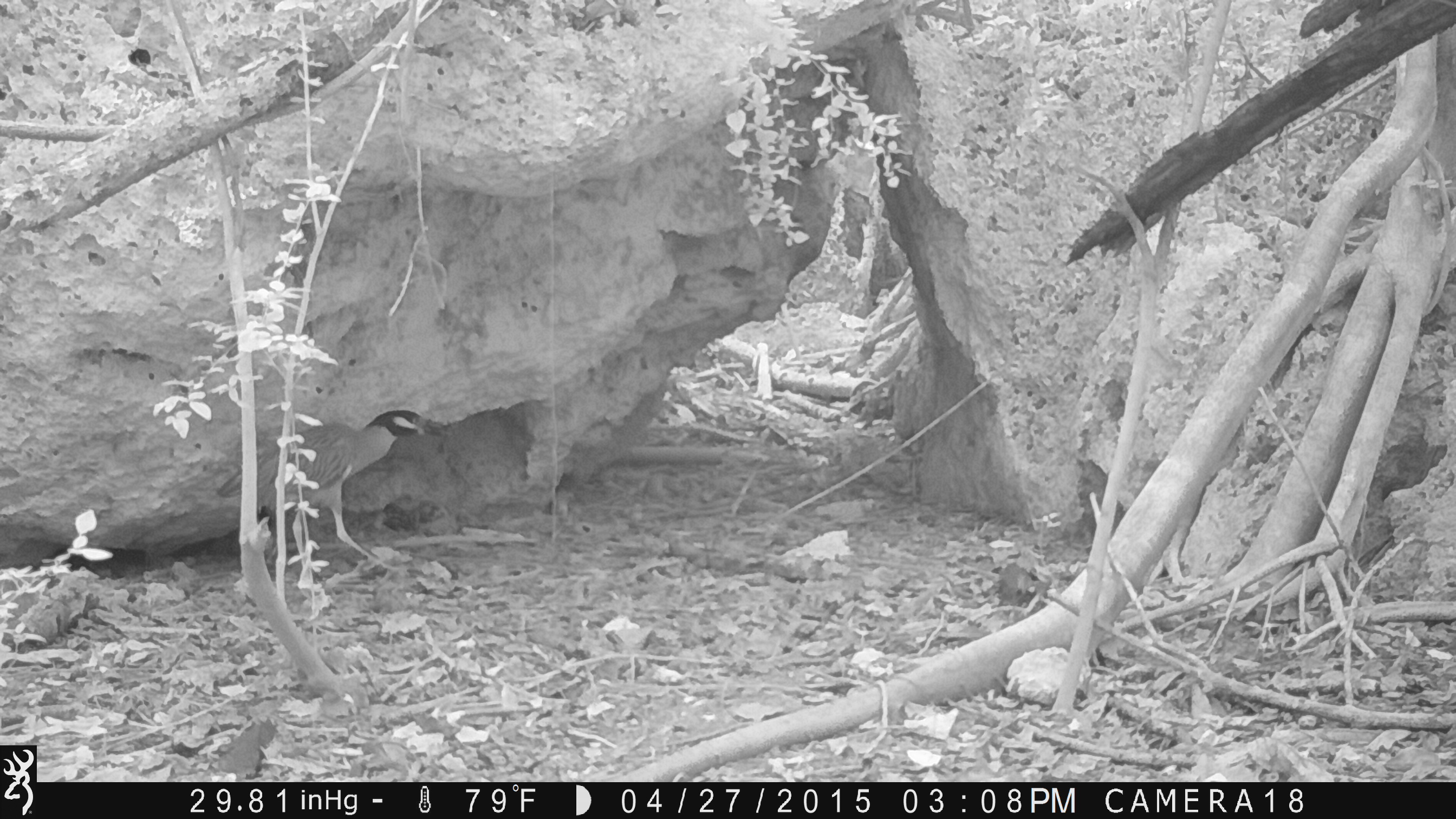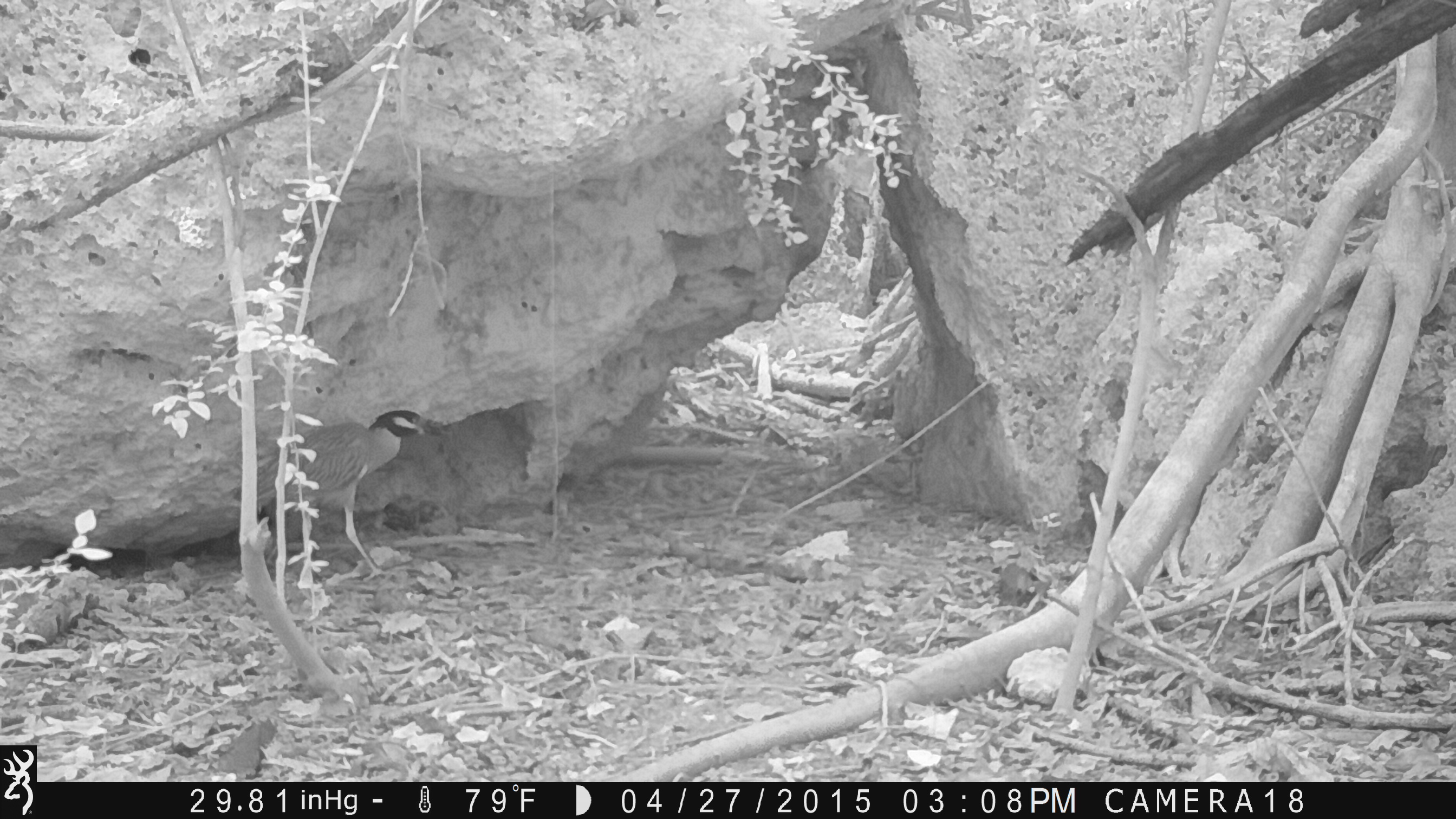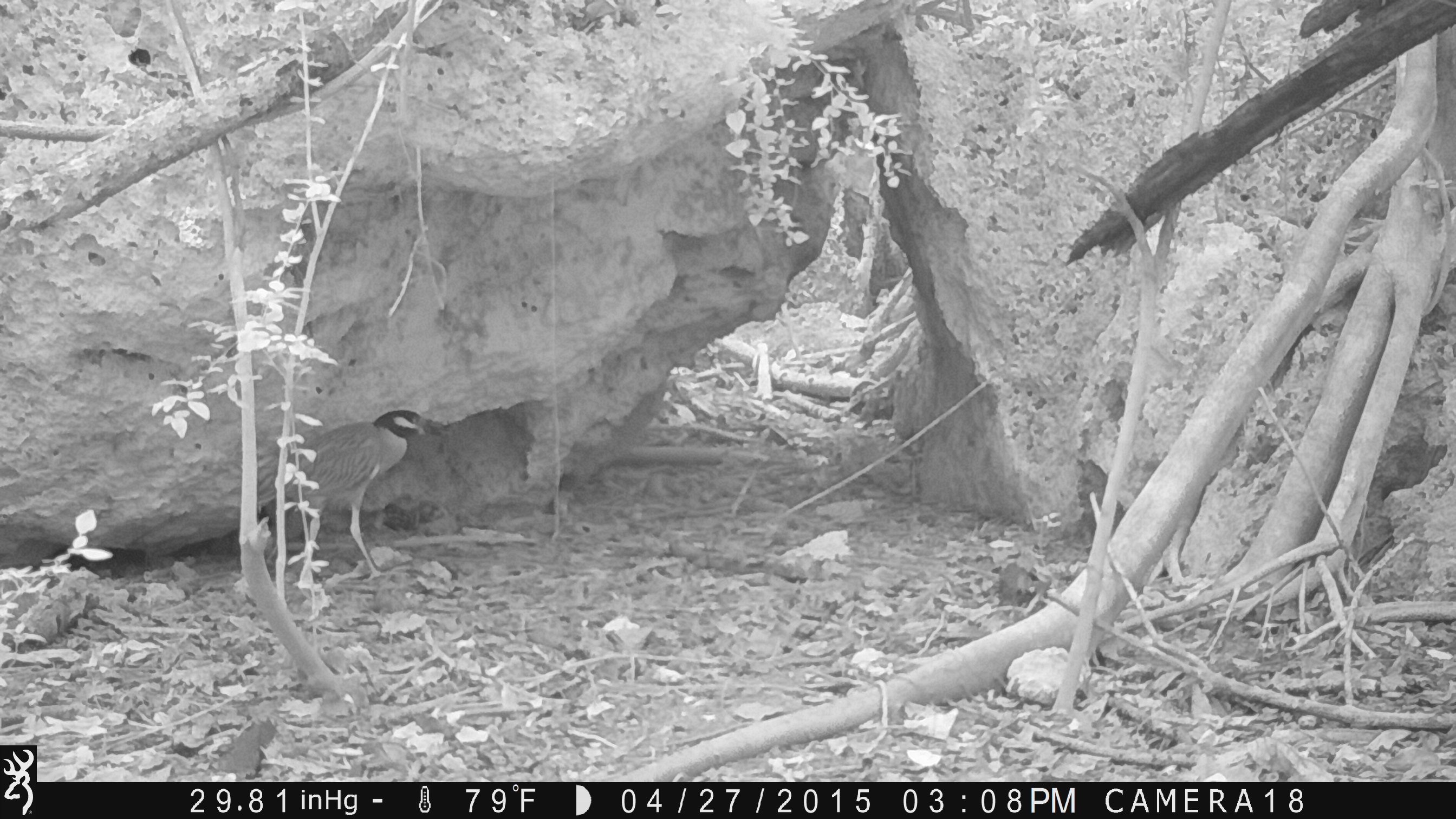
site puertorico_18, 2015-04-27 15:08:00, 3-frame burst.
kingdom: Animalia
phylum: Chordata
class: Aves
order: Pelecaniformes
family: Ardeidae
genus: Nyctanassa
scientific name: Nyctanassa violacea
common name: yellow-crowned night heron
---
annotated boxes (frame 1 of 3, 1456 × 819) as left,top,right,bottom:
yellow-crowned night heron: 222,410,422,558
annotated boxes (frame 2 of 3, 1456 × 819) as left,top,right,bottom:
yellow-crowned night heron: 258,408,422,570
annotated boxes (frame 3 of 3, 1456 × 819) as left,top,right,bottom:
yellow-crowned night heron: 274,403,449,612